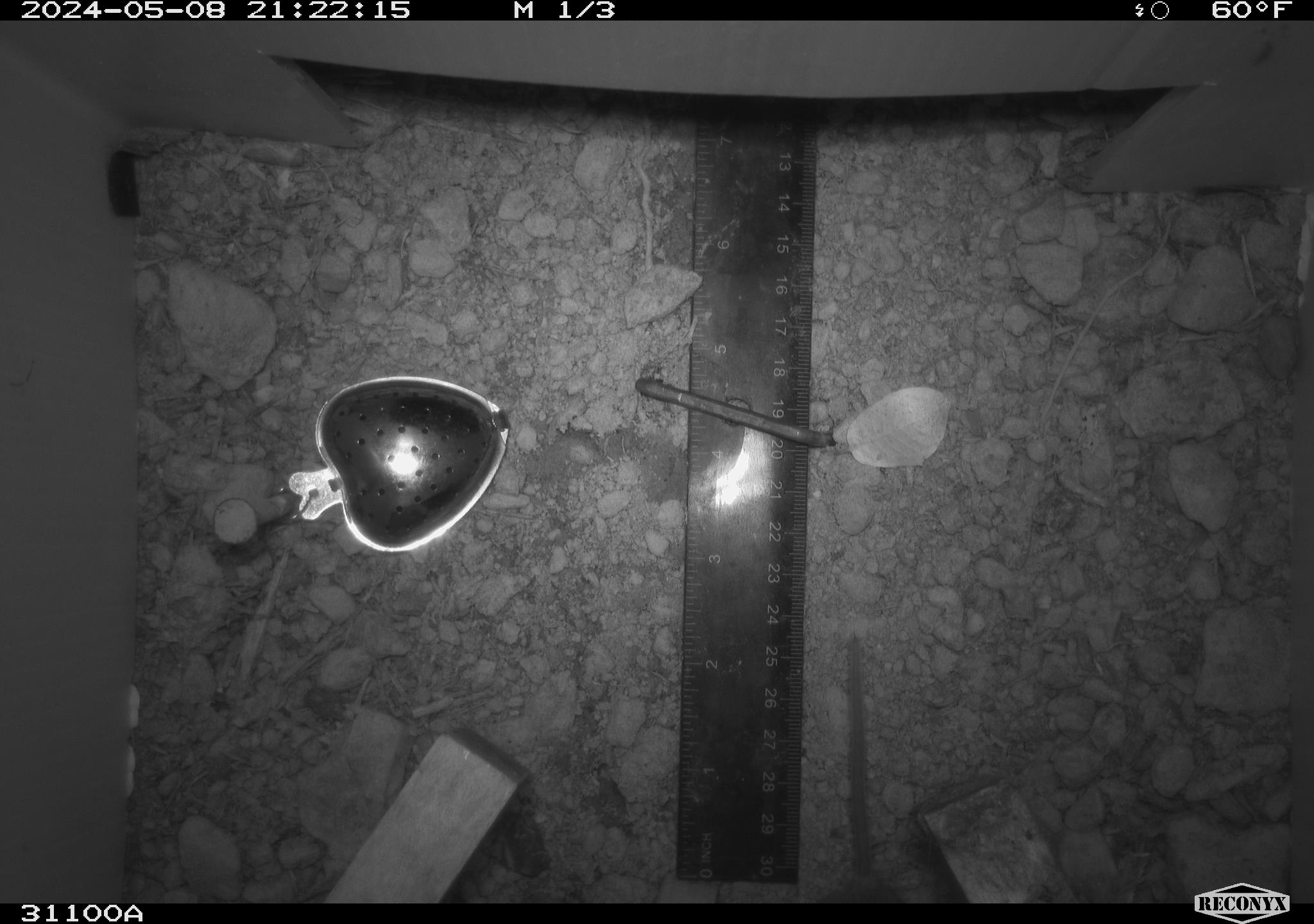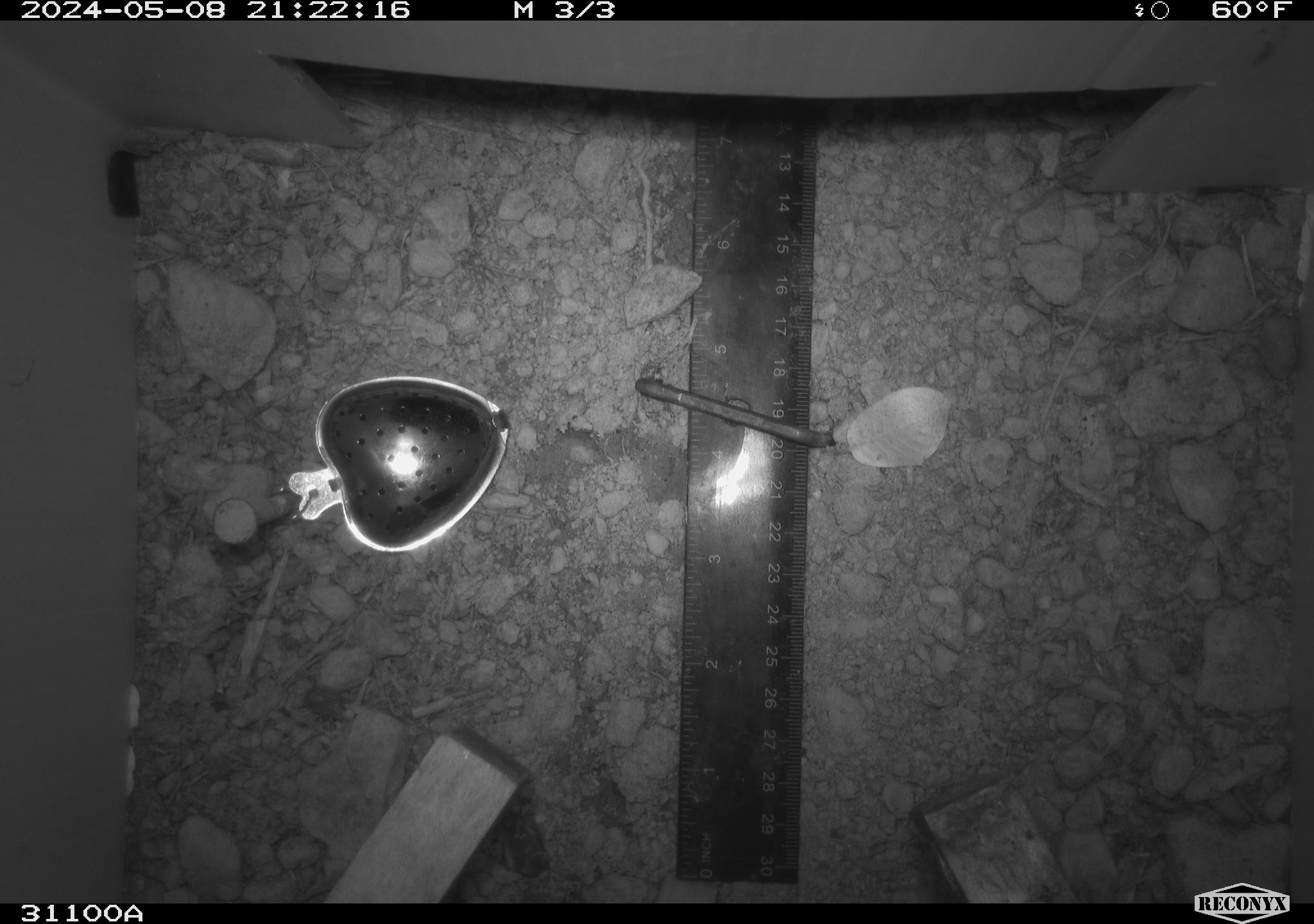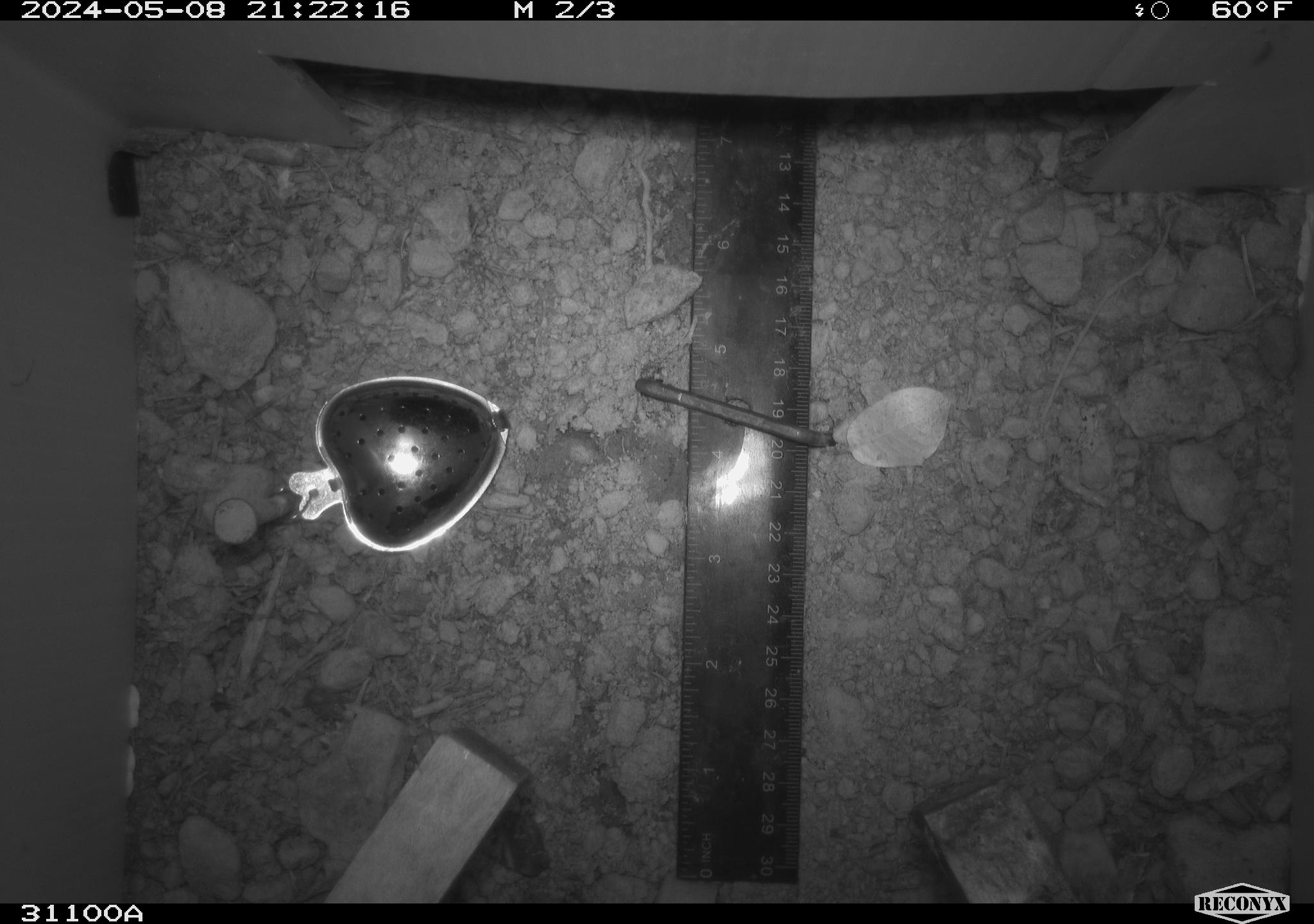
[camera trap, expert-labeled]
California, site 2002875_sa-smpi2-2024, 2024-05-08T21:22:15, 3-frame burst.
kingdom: Animalia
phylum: Chordata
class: Mammalia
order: Rodentia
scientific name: Rodentia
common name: mouse species